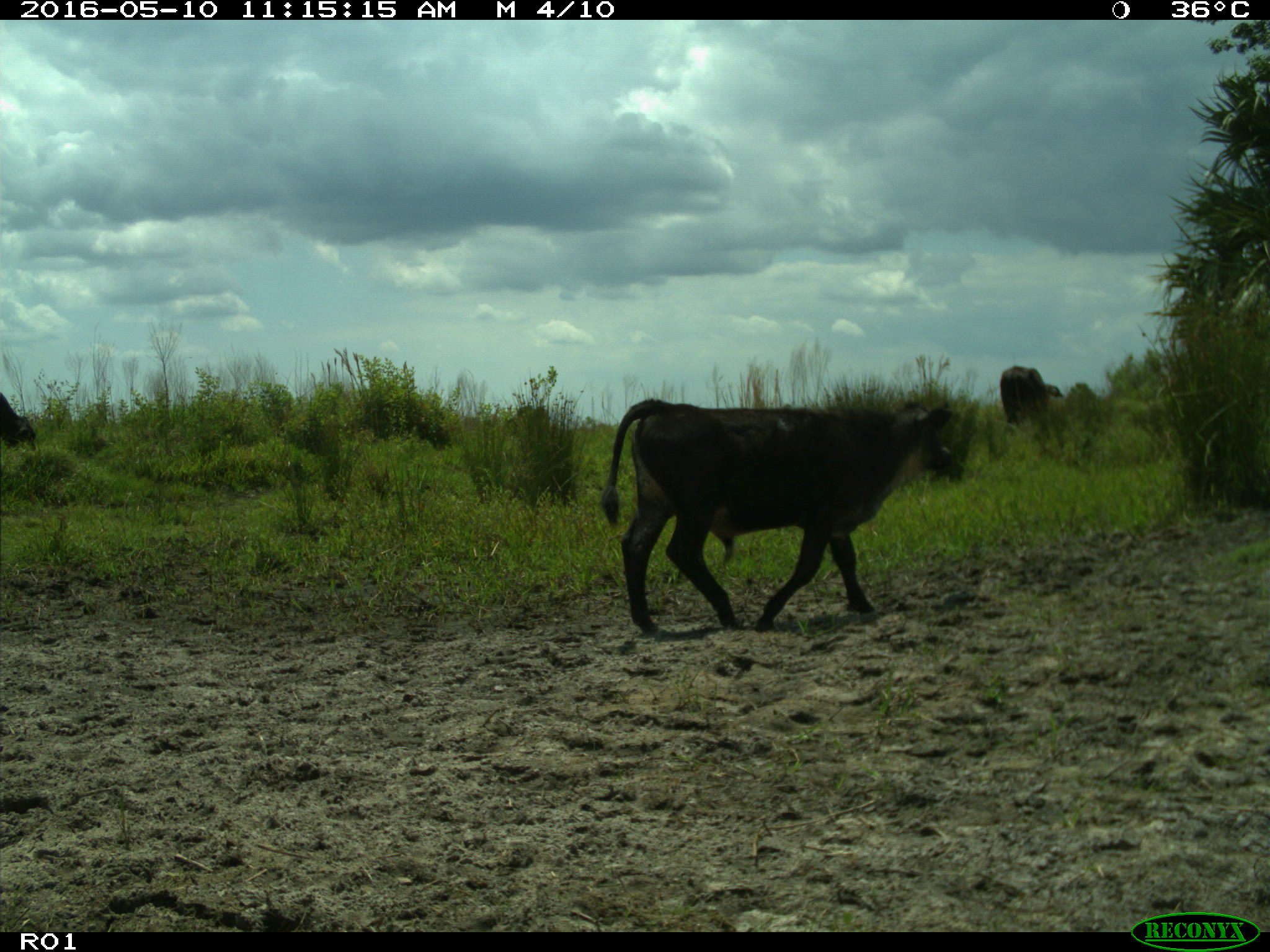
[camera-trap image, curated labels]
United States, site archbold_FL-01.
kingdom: Animalia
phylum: Chordata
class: Mammalia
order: Artiodactyla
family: Bovidae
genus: Bos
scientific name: Bos taurus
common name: domestic cow